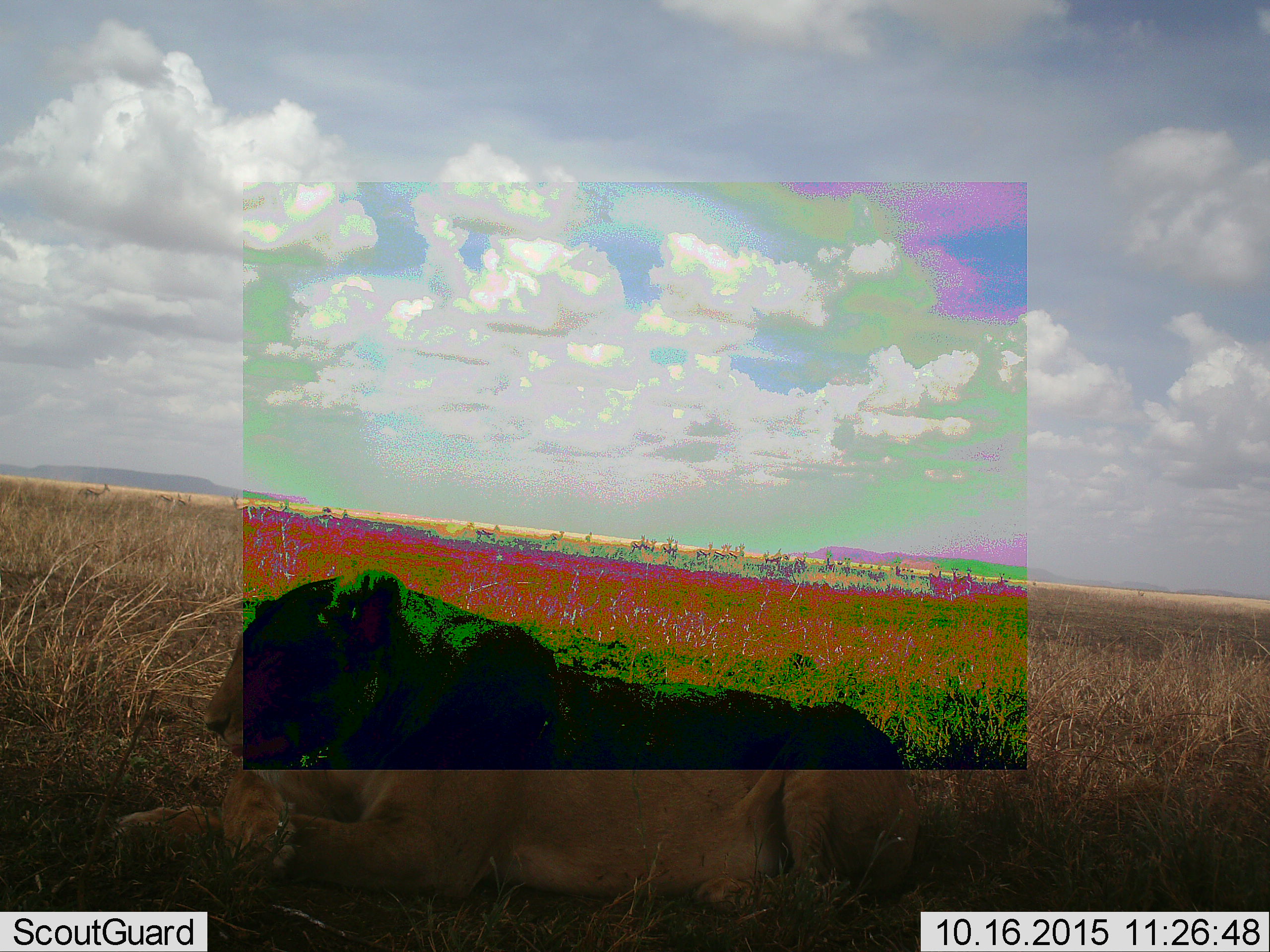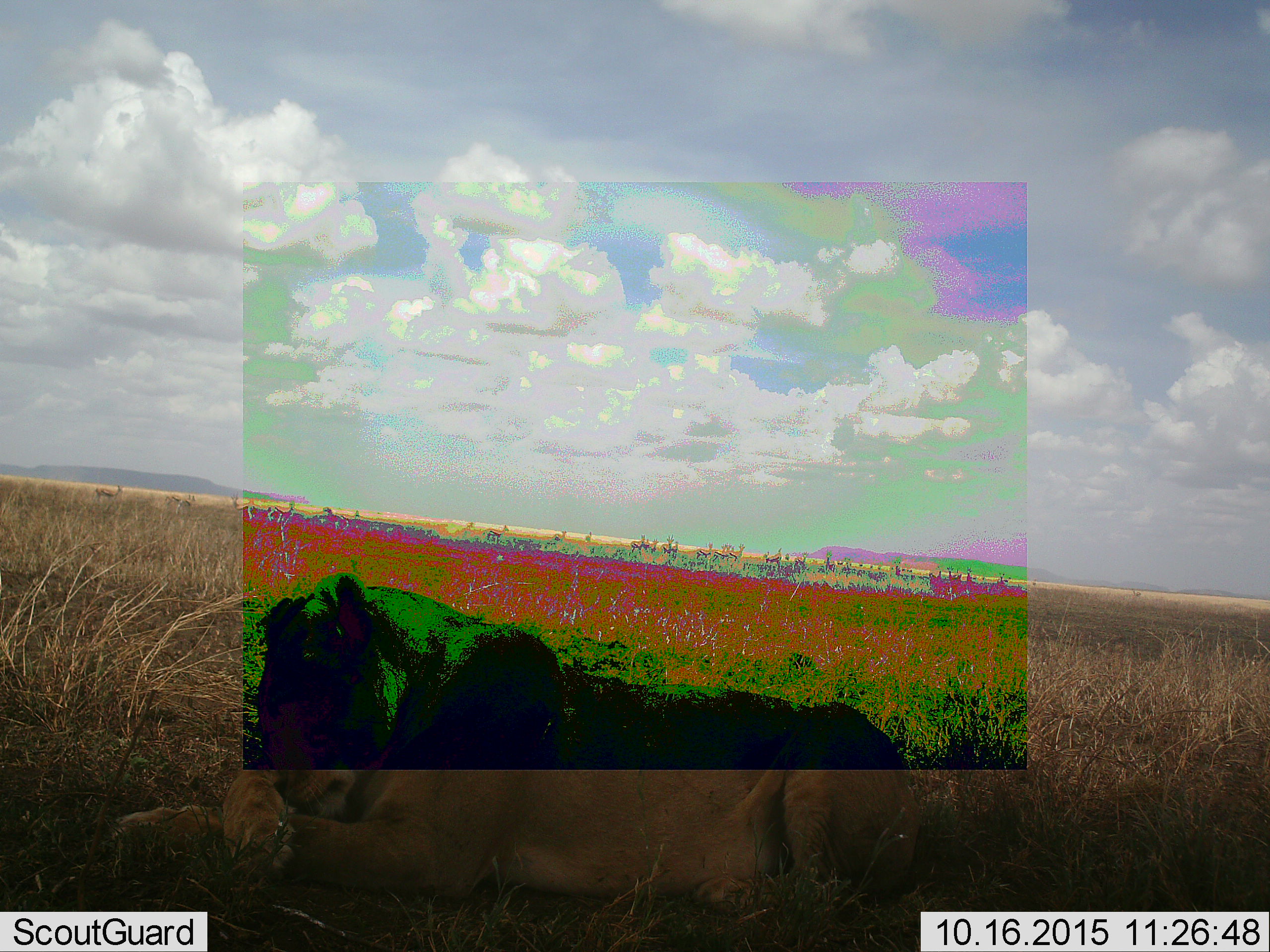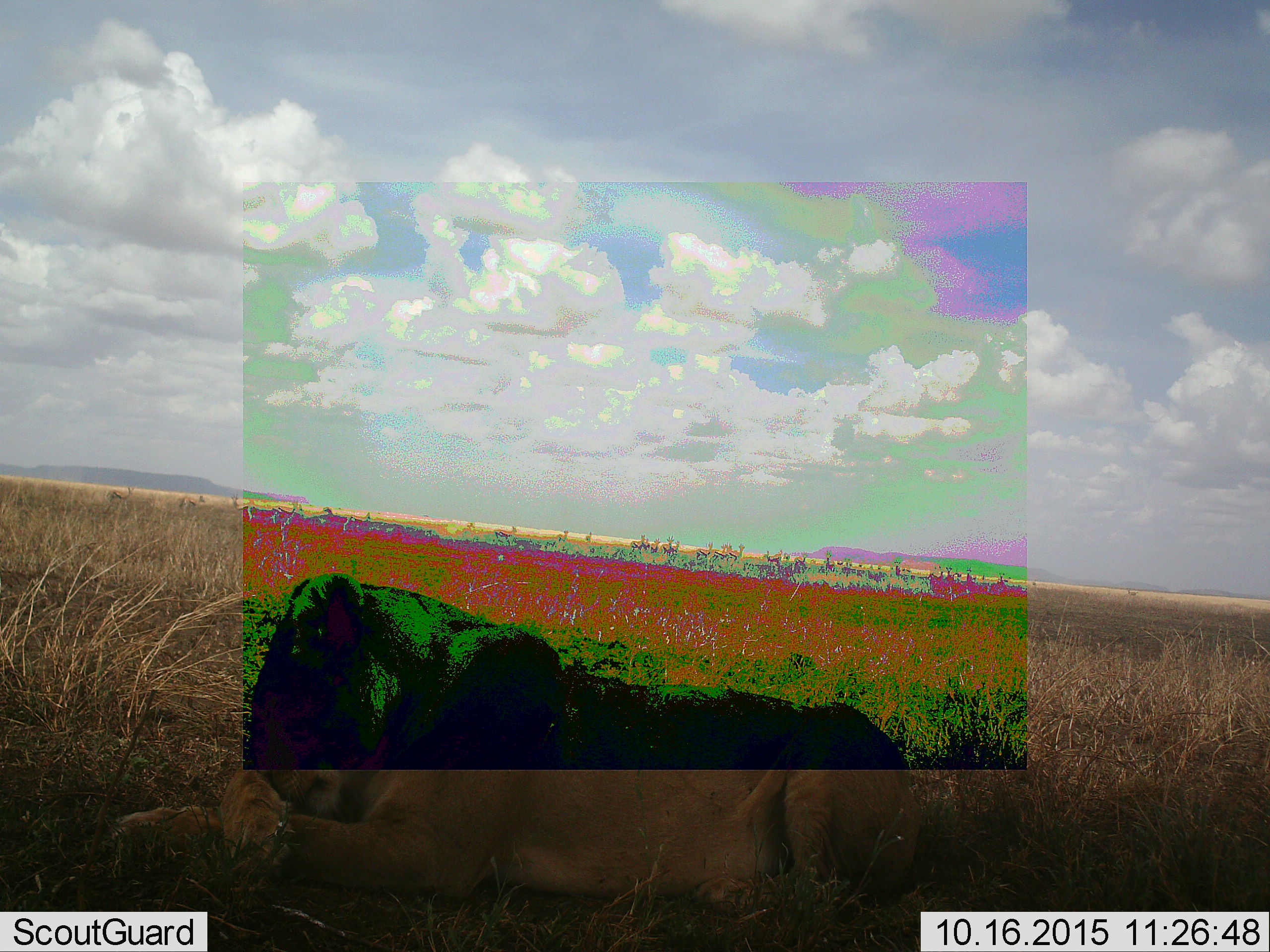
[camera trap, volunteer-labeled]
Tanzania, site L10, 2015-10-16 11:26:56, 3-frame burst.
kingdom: Animalia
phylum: Chordata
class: Mammalia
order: Carnivora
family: Felidae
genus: Panthera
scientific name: Panthera leo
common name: lion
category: lionfemale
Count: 1.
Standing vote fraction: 0%.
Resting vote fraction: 100%.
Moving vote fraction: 0%.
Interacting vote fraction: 0%.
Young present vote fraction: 0%.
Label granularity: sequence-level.